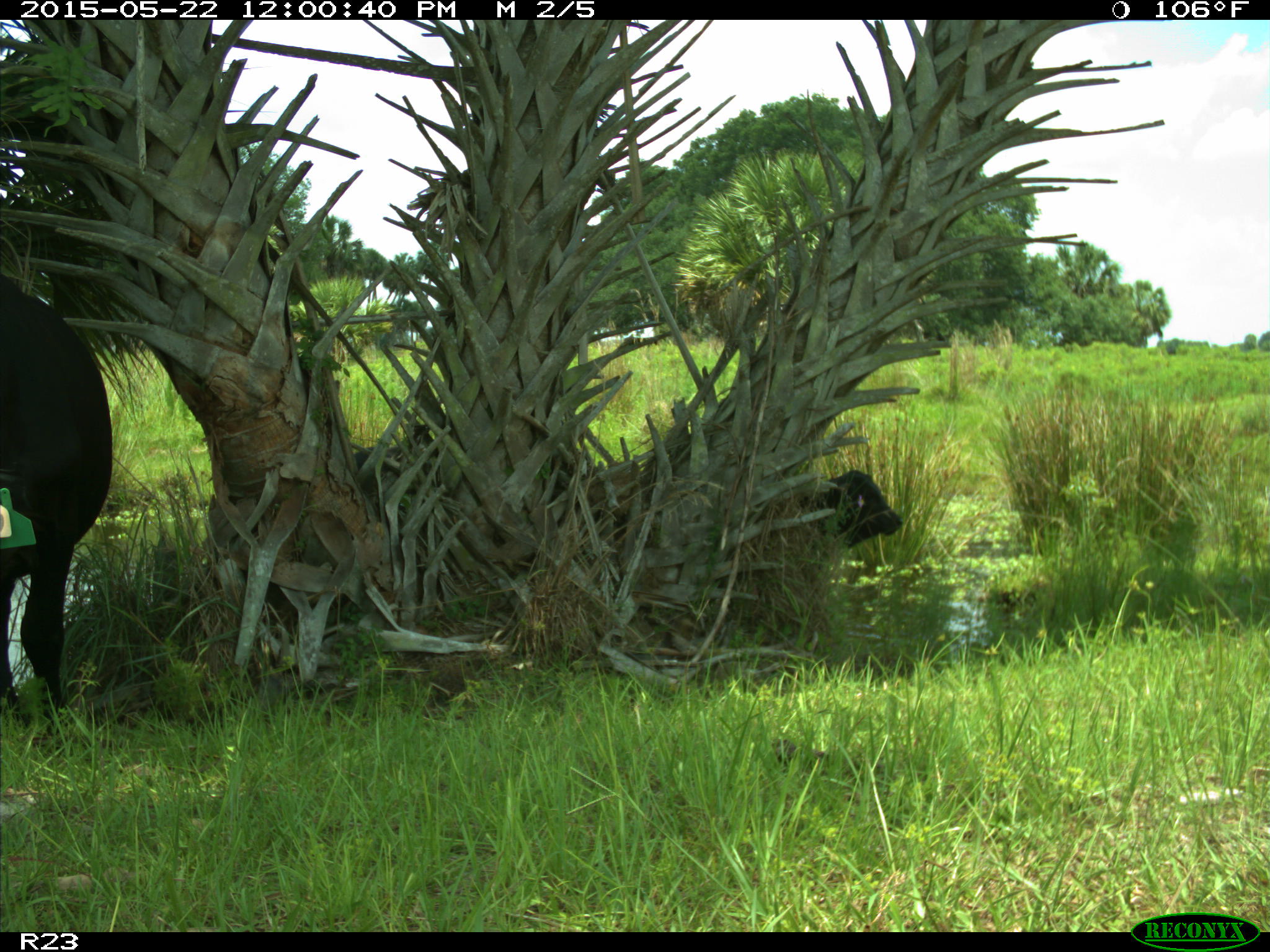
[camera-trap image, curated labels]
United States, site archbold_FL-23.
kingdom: Animalia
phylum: Chordata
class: Mammalia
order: Artiodactyla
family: Bovidae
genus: Bos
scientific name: Bos taurus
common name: domestic cow